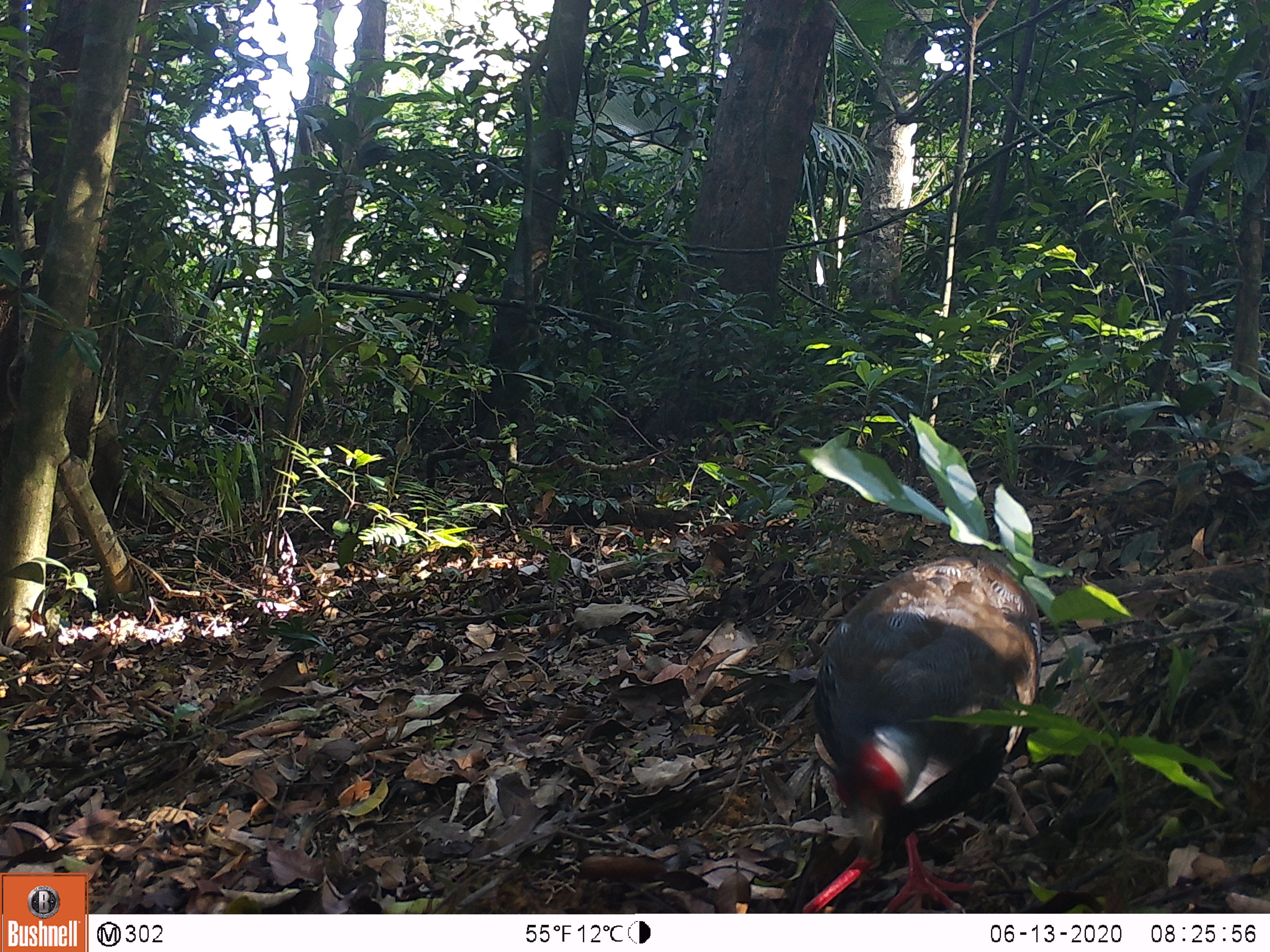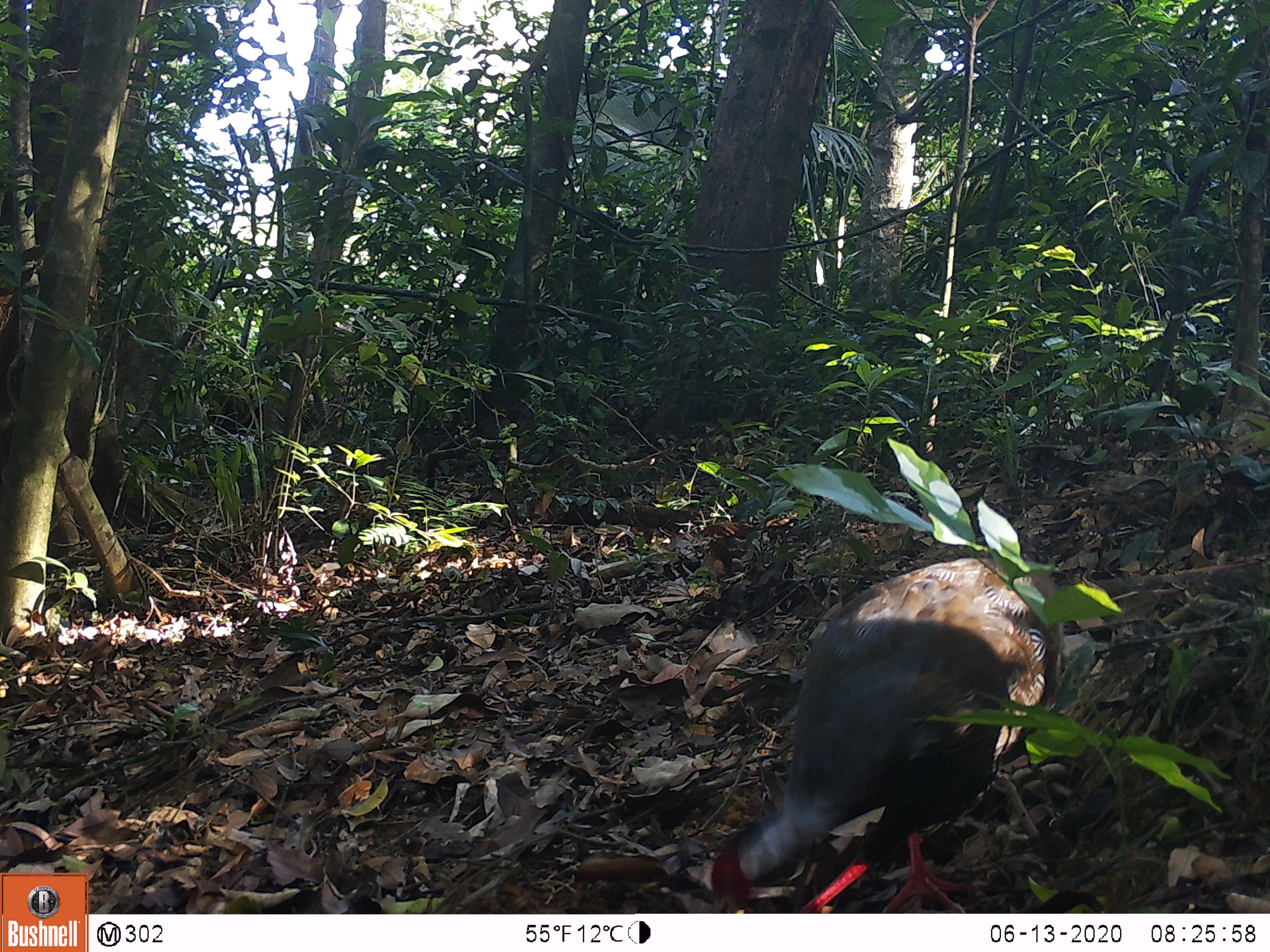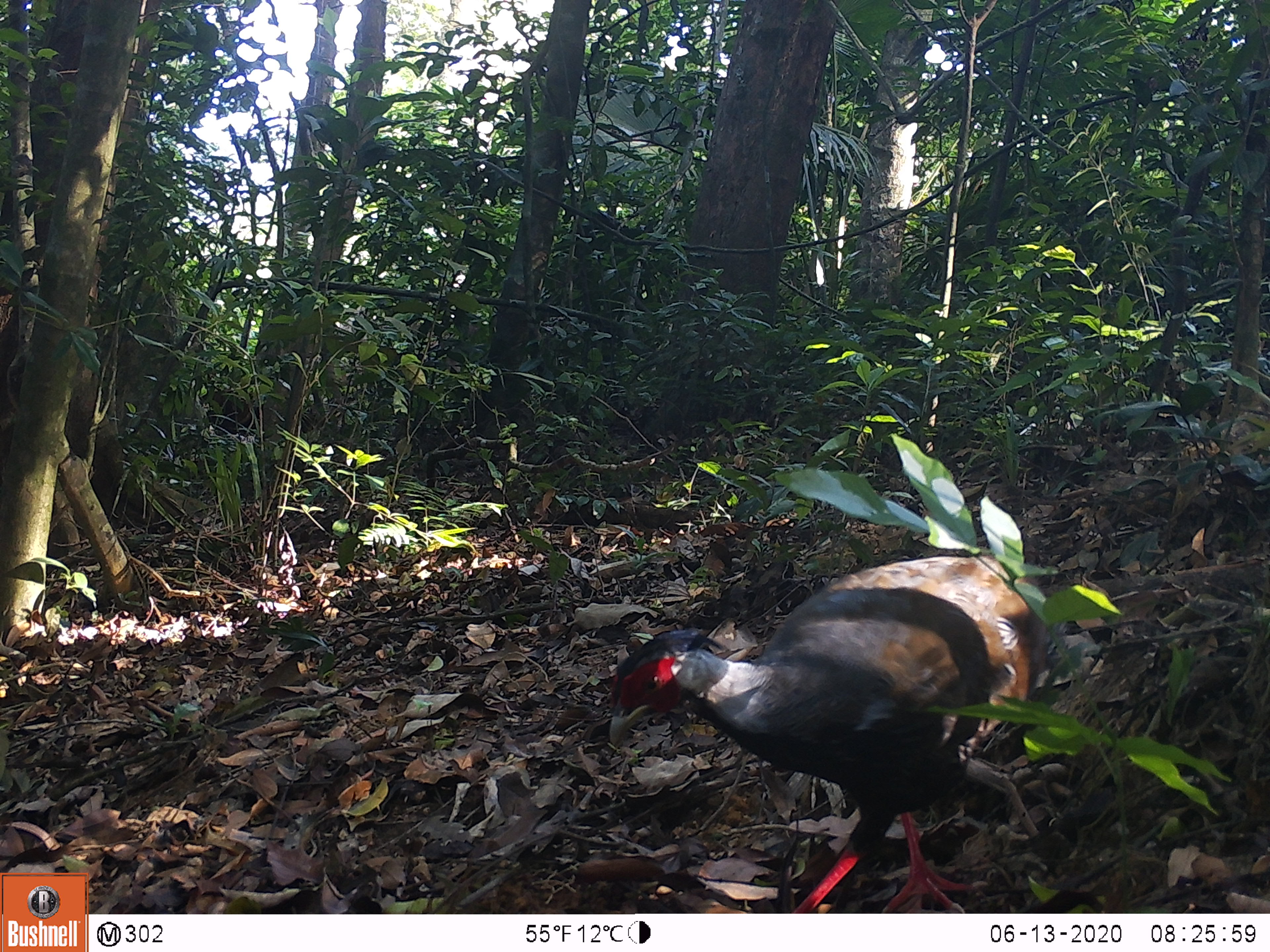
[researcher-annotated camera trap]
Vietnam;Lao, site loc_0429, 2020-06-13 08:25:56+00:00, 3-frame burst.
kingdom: Animalia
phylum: Chordata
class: Aves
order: Galliformes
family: Phasianidae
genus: Lophura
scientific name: Lophura nycthemera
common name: silver pheasant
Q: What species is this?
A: Silver pheasant (Lophura nycthemera).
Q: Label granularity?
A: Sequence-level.